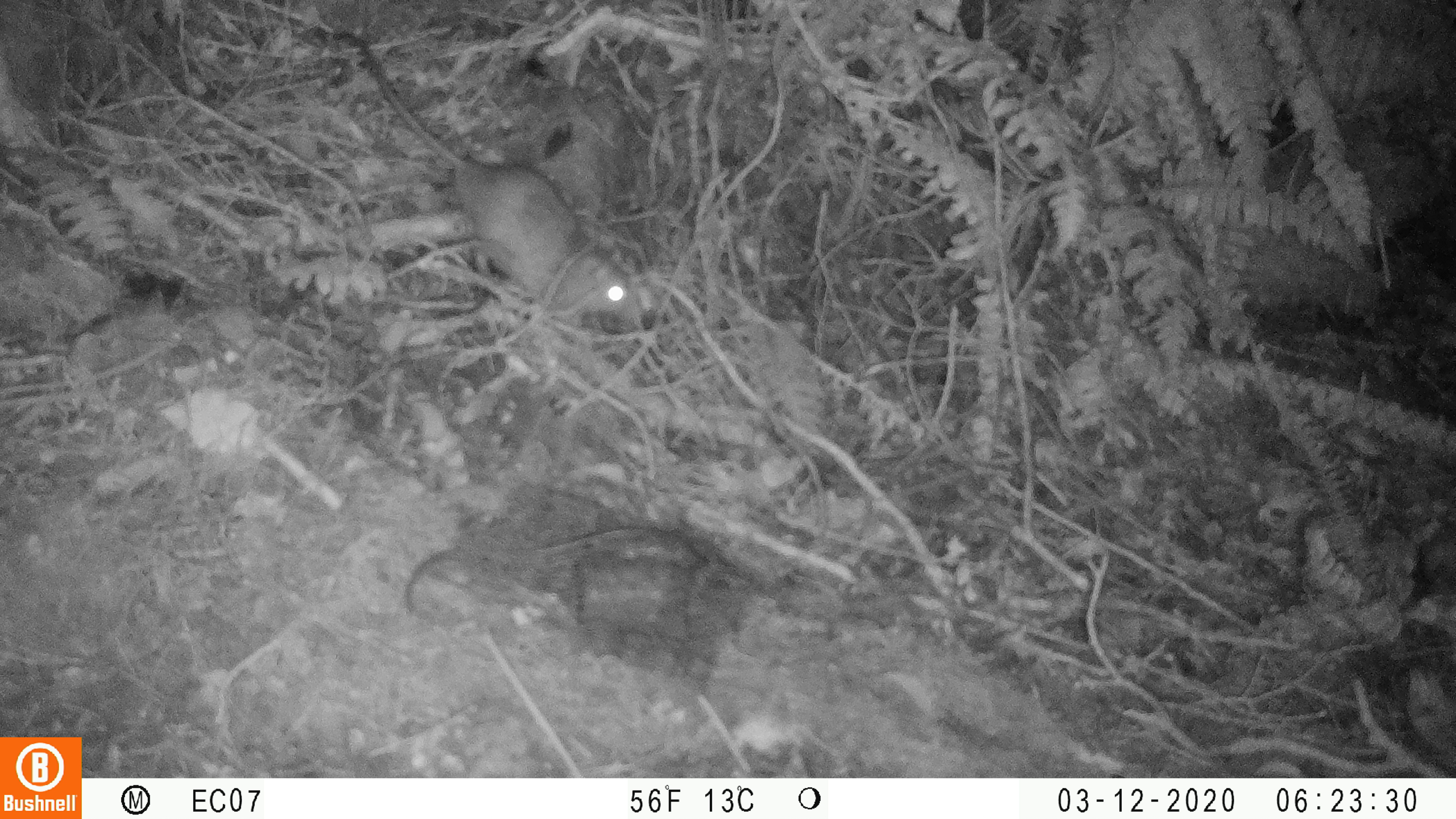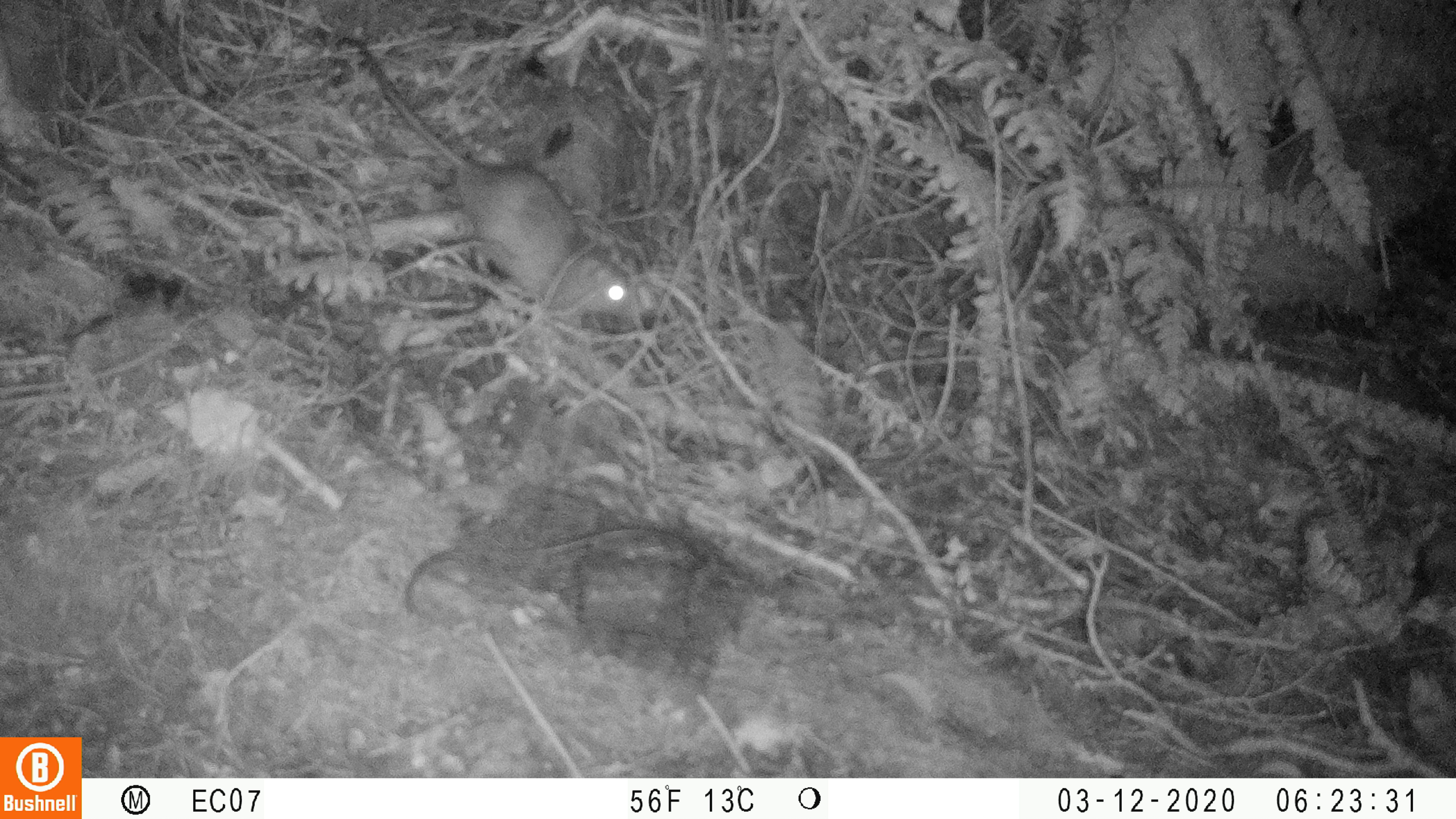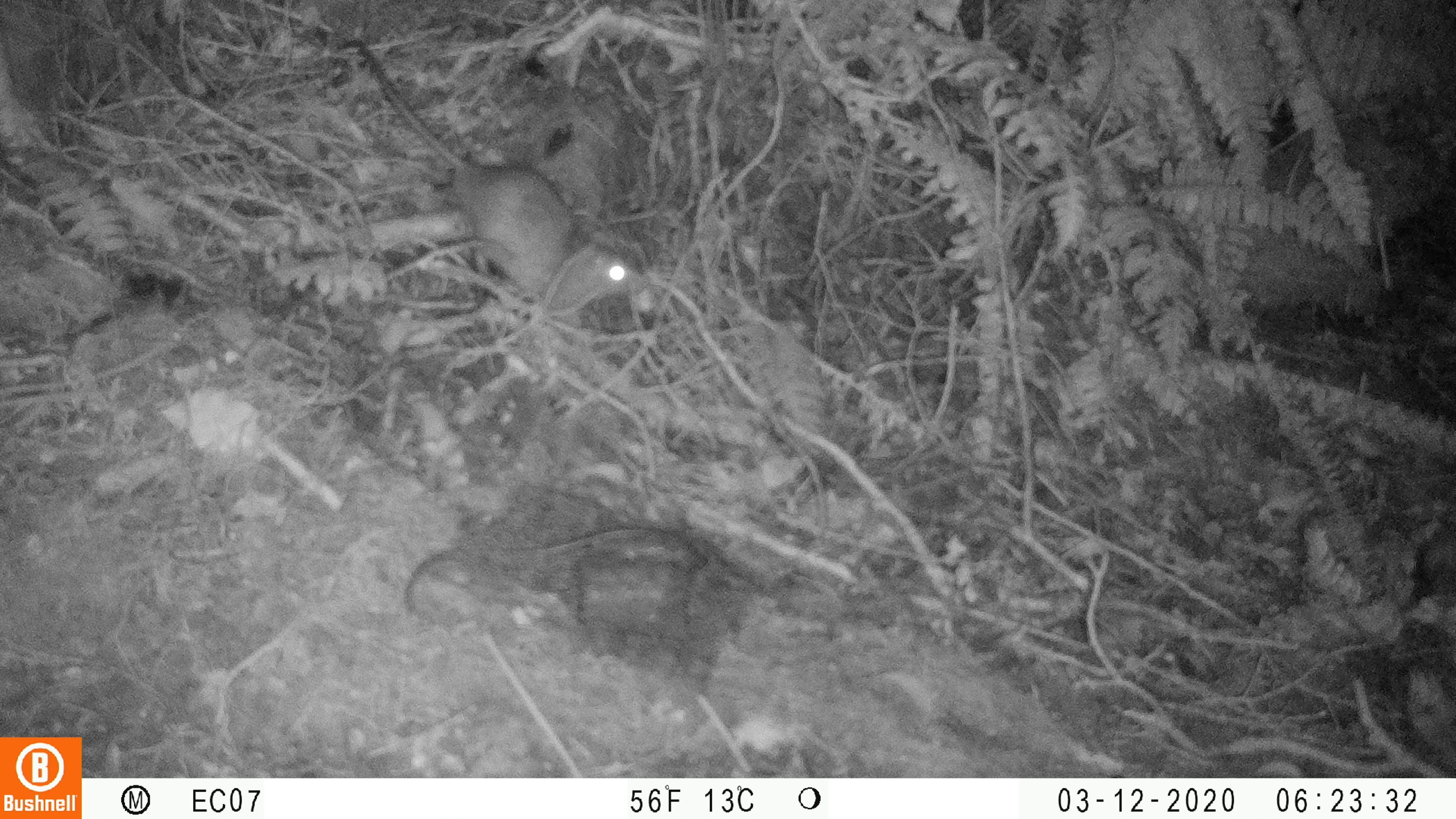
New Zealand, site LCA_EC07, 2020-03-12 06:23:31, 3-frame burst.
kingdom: Animalia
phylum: Chordata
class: Mammalia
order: Rodentia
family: Muridae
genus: Rattus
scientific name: Rattus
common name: rat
Rat (Rattus).